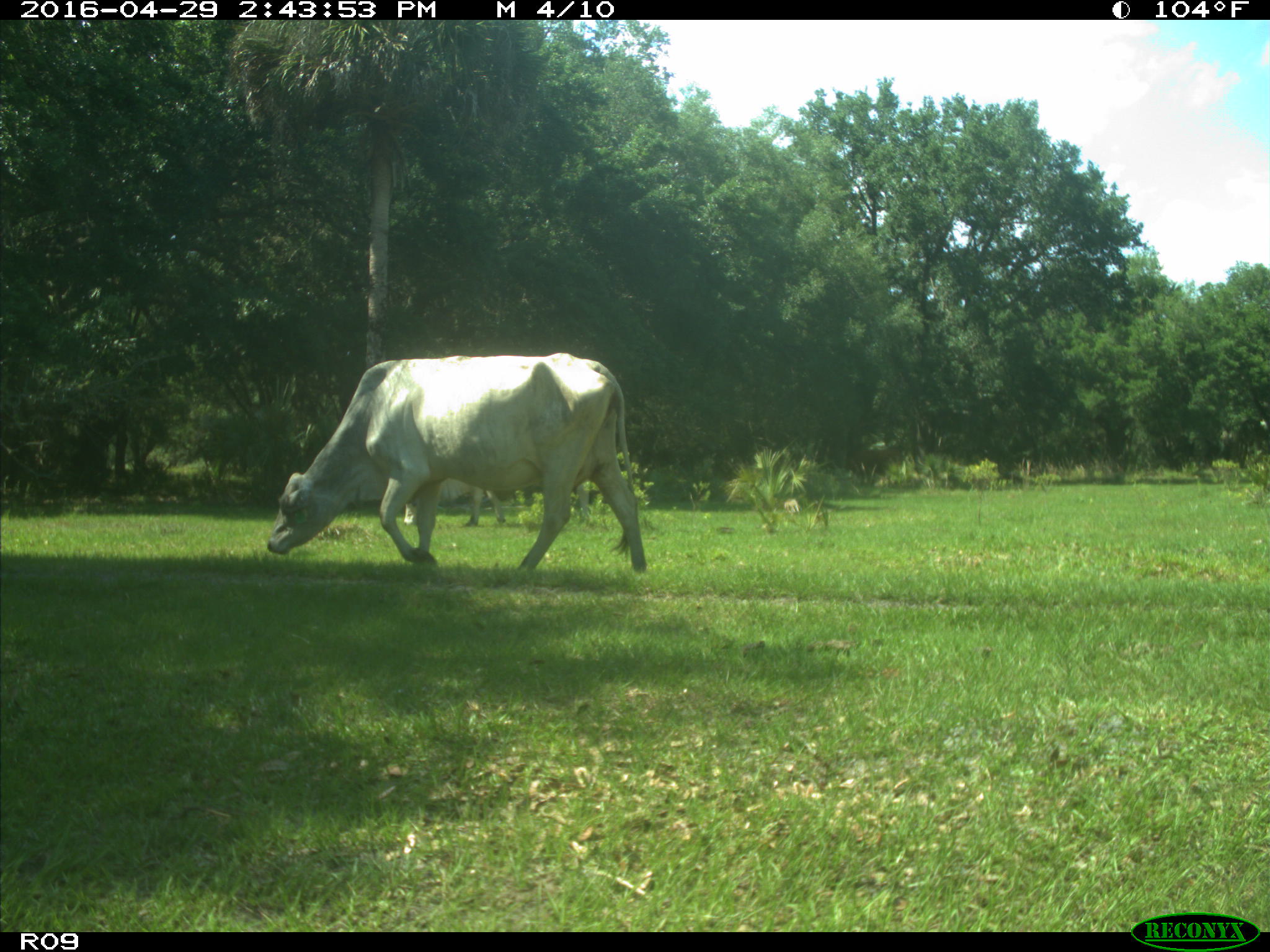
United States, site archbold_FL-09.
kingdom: Animalia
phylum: Chordata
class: Mammalia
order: Artiodactyla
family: Bovidae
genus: Bos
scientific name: Bos taurus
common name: domestic cow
Bos taurus (domestic cow).